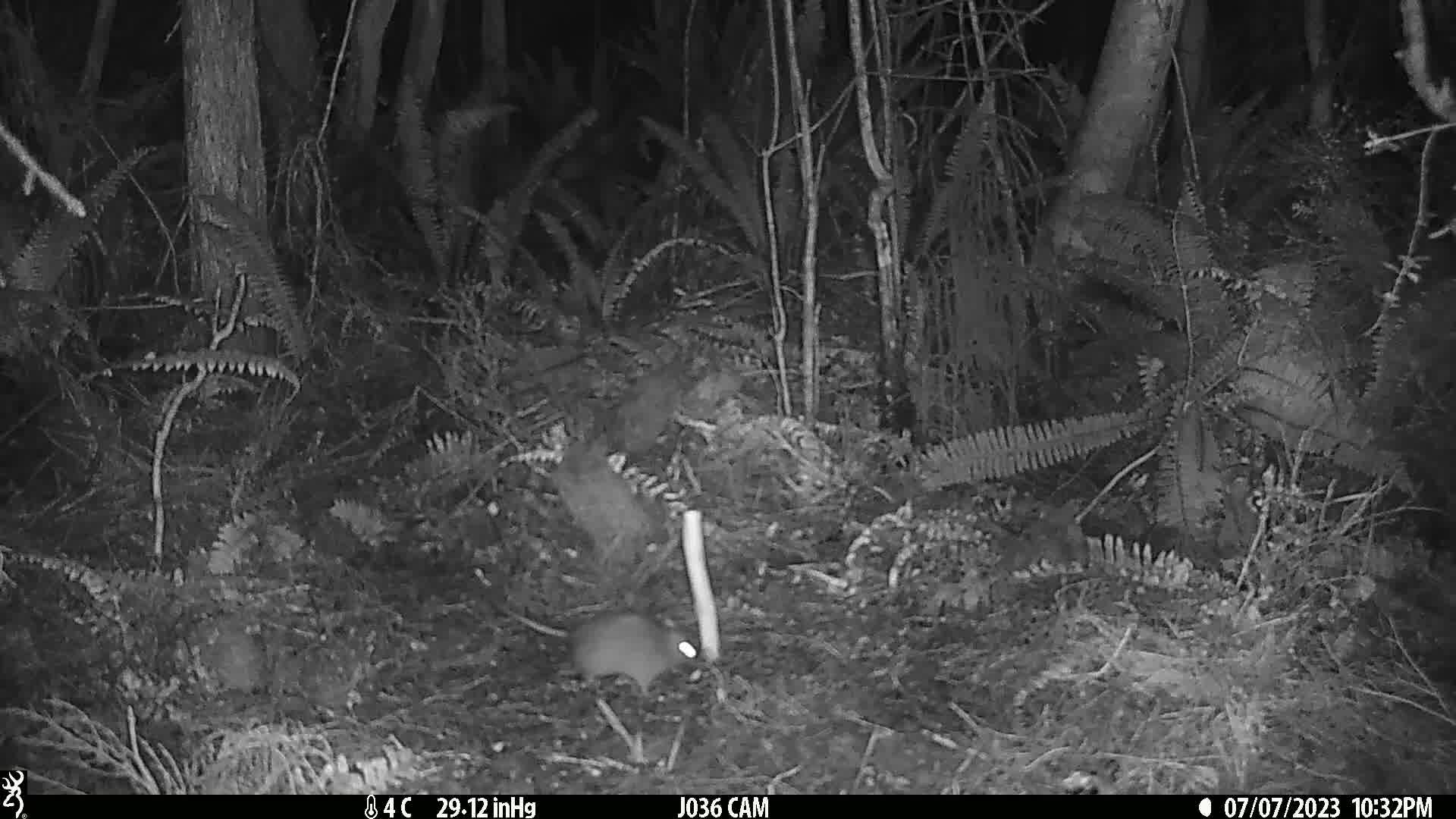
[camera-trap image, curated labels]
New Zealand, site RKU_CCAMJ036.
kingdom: Animalia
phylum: Chordata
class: Mammalia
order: Rodentia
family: Muridae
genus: Rattus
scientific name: Rattus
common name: rat